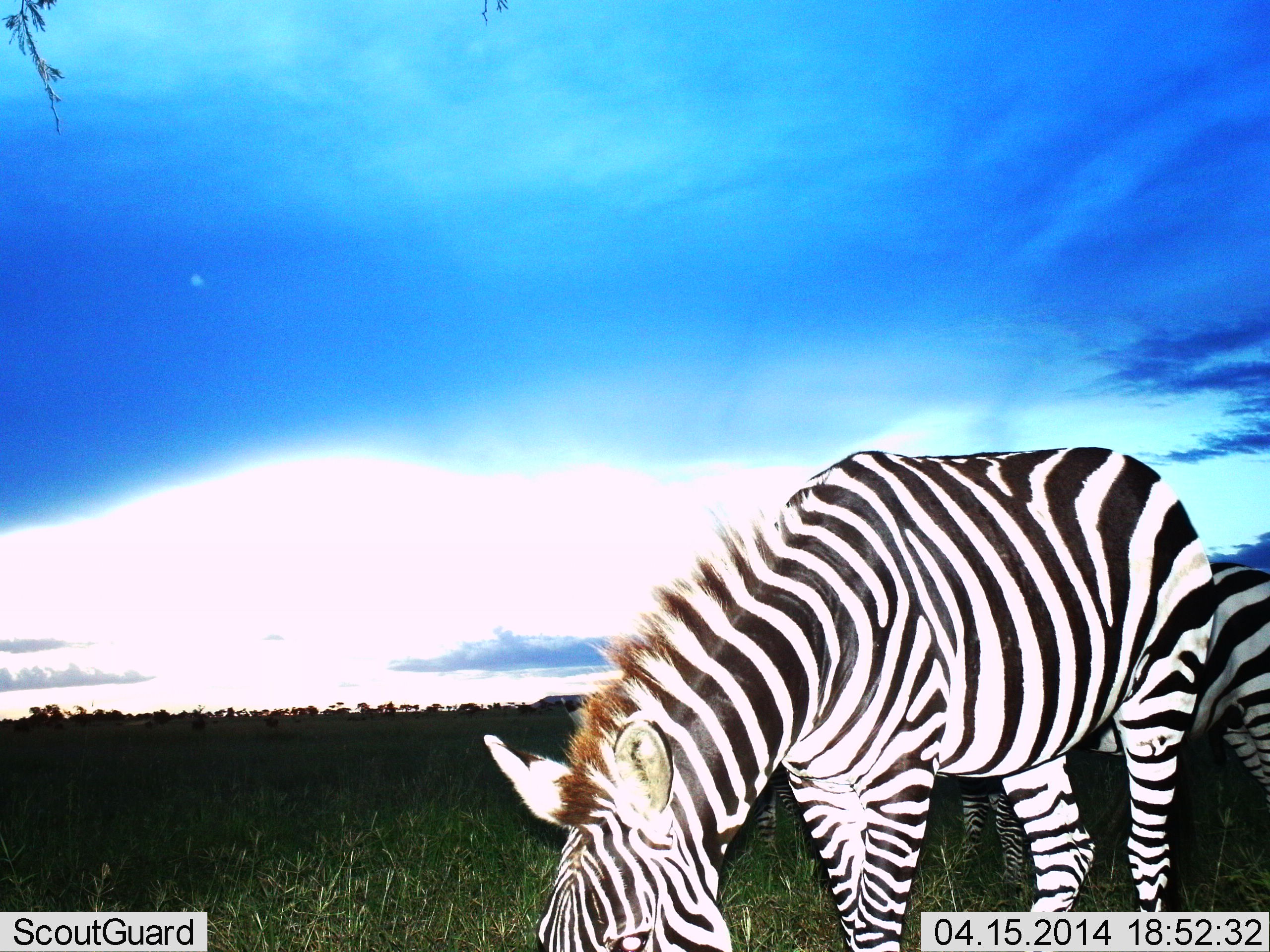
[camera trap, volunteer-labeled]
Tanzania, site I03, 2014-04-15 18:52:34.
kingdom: Animalia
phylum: Chordata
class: Mammalia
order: Perissodactyla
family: Equidae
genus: Equus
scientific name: Equus quagga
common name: plains zebra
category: zebra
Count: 2.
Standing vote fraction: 40%.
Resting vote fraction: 0%.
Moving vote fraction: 0%.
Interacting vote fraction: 0%.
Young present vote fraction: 0%.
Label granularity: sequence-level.